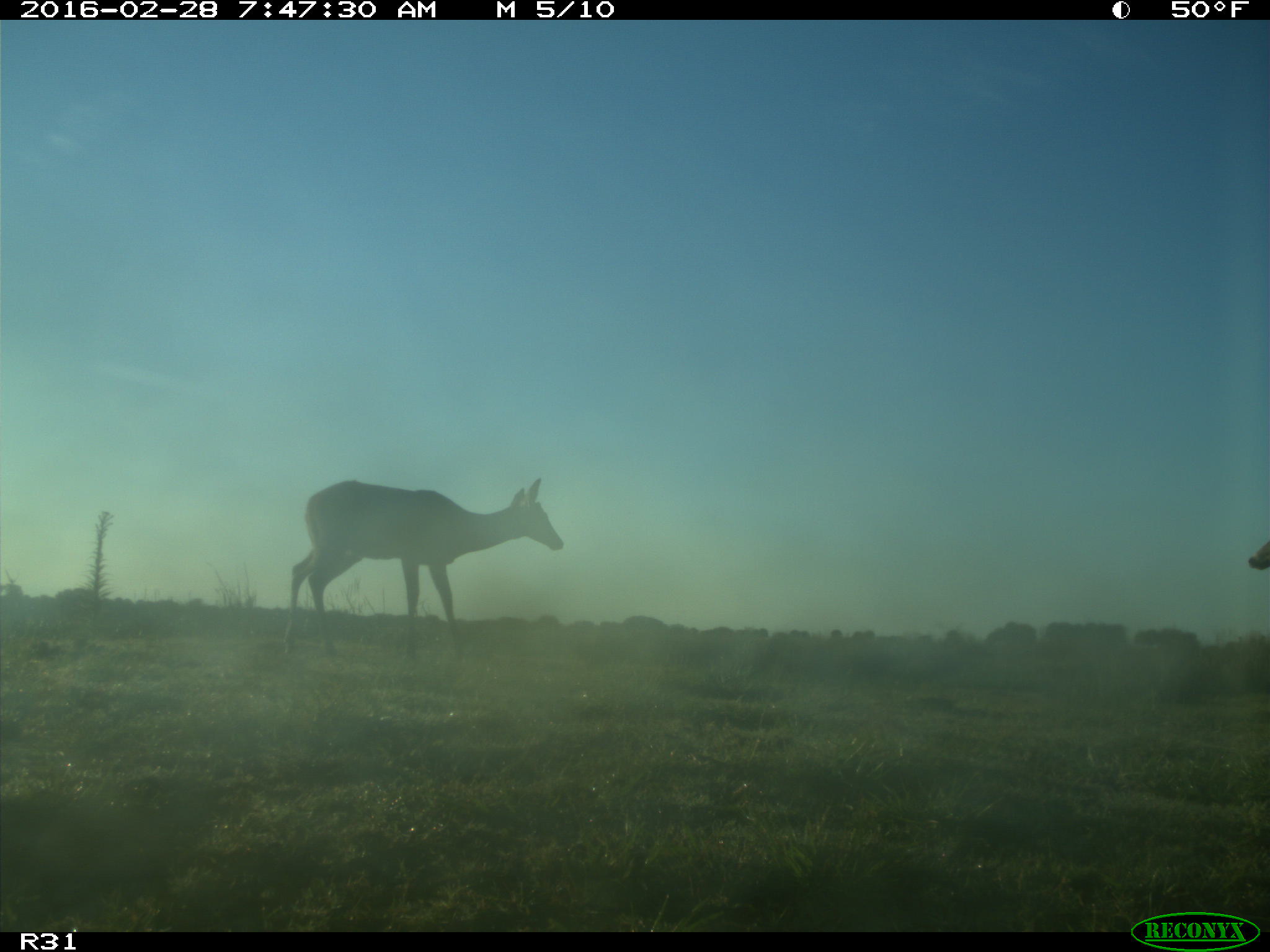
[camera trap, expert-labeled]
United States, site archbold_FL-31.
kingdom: Animalia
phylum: Chordata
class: Mammalia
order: Artiodactyla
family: Cervidae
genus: Odocoileus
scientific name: Odocoileus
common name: deer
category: unidentified deer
Unidentified deer (deer) (Odocoileus).